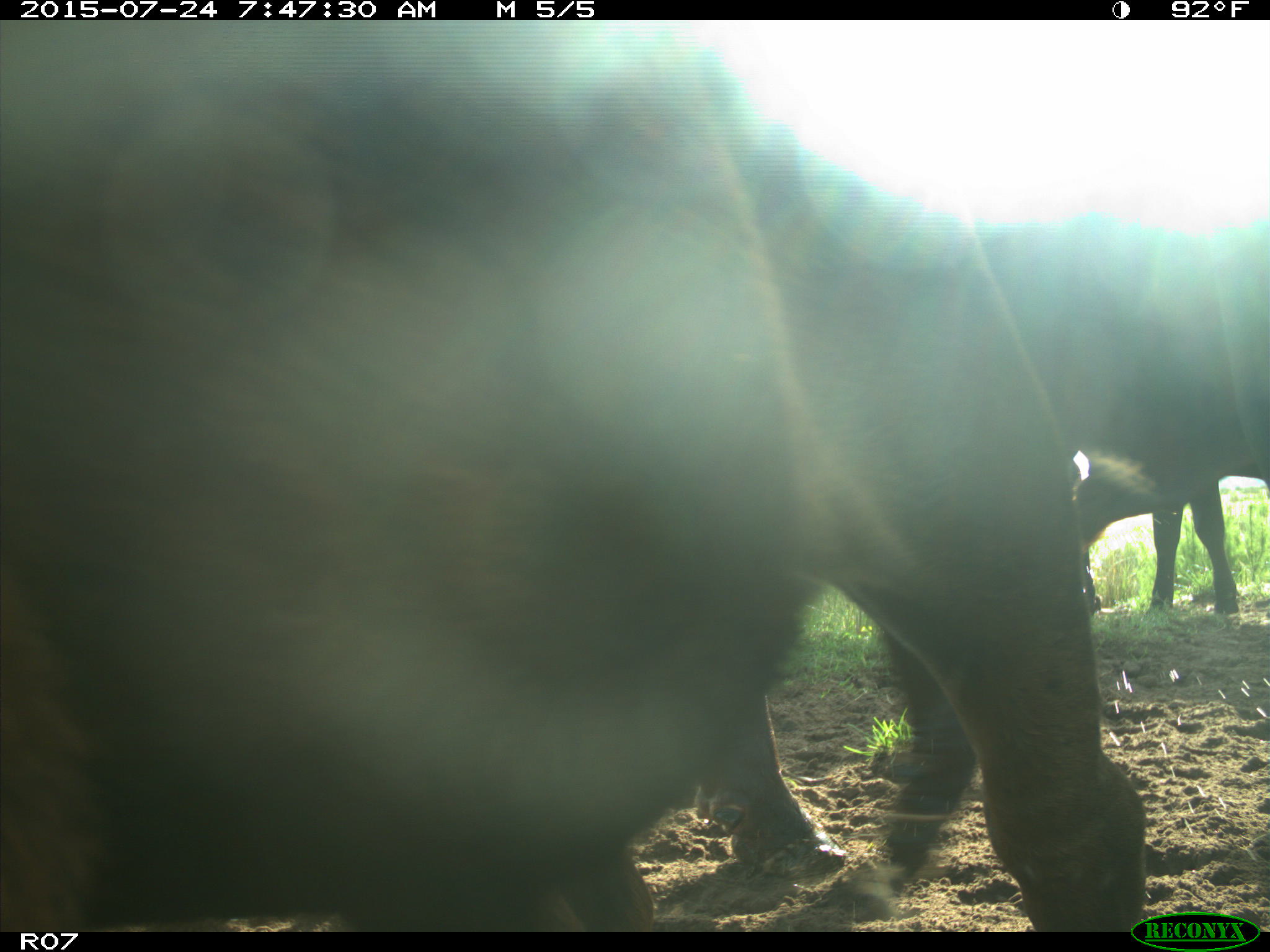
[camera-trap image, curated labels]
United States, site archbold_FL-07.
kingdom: Animalia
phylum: Chordata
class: Mammalia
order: Artiodactyla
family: Bovidae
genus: Bos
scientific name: Bos taurus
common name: domestic cow